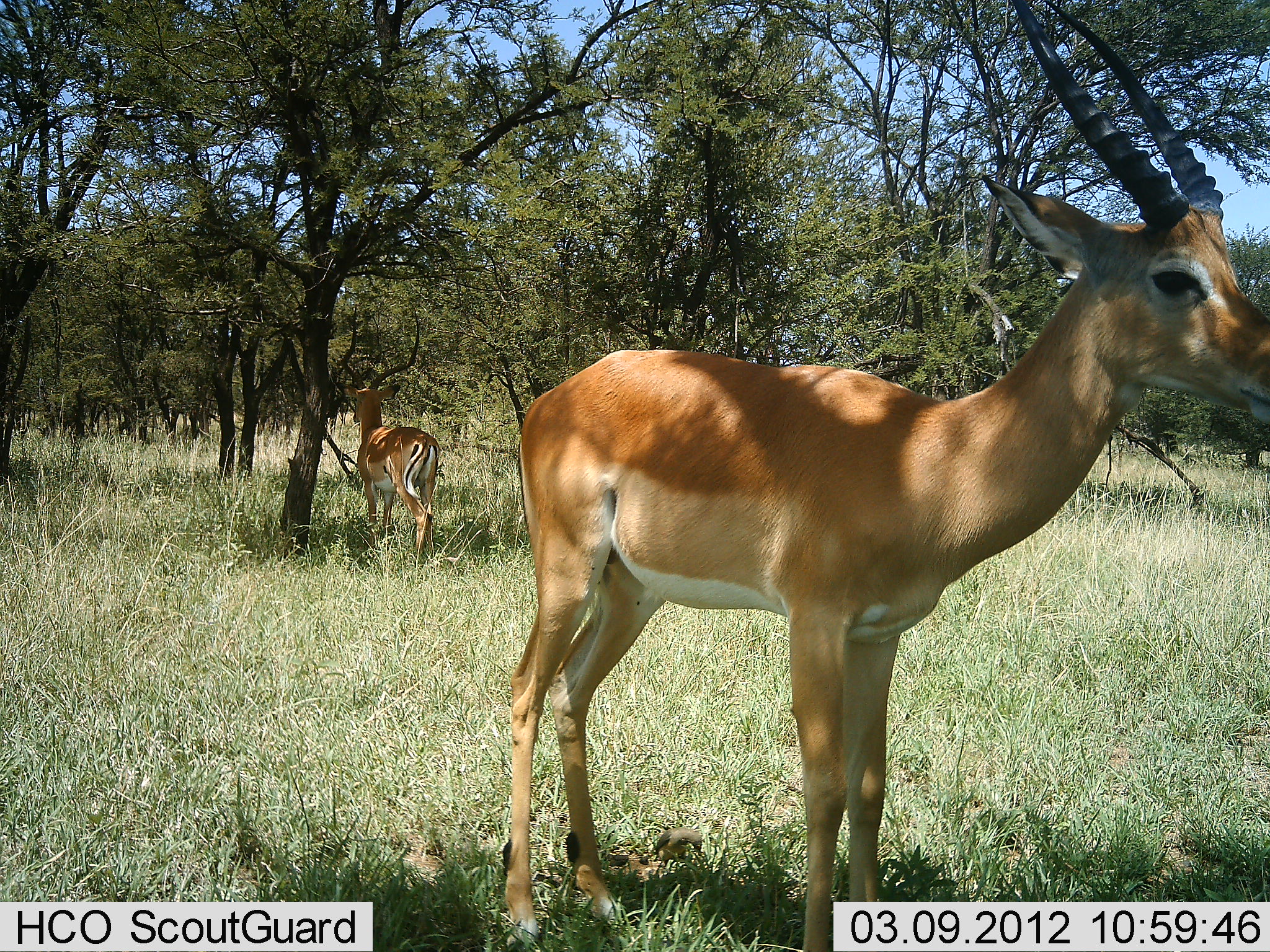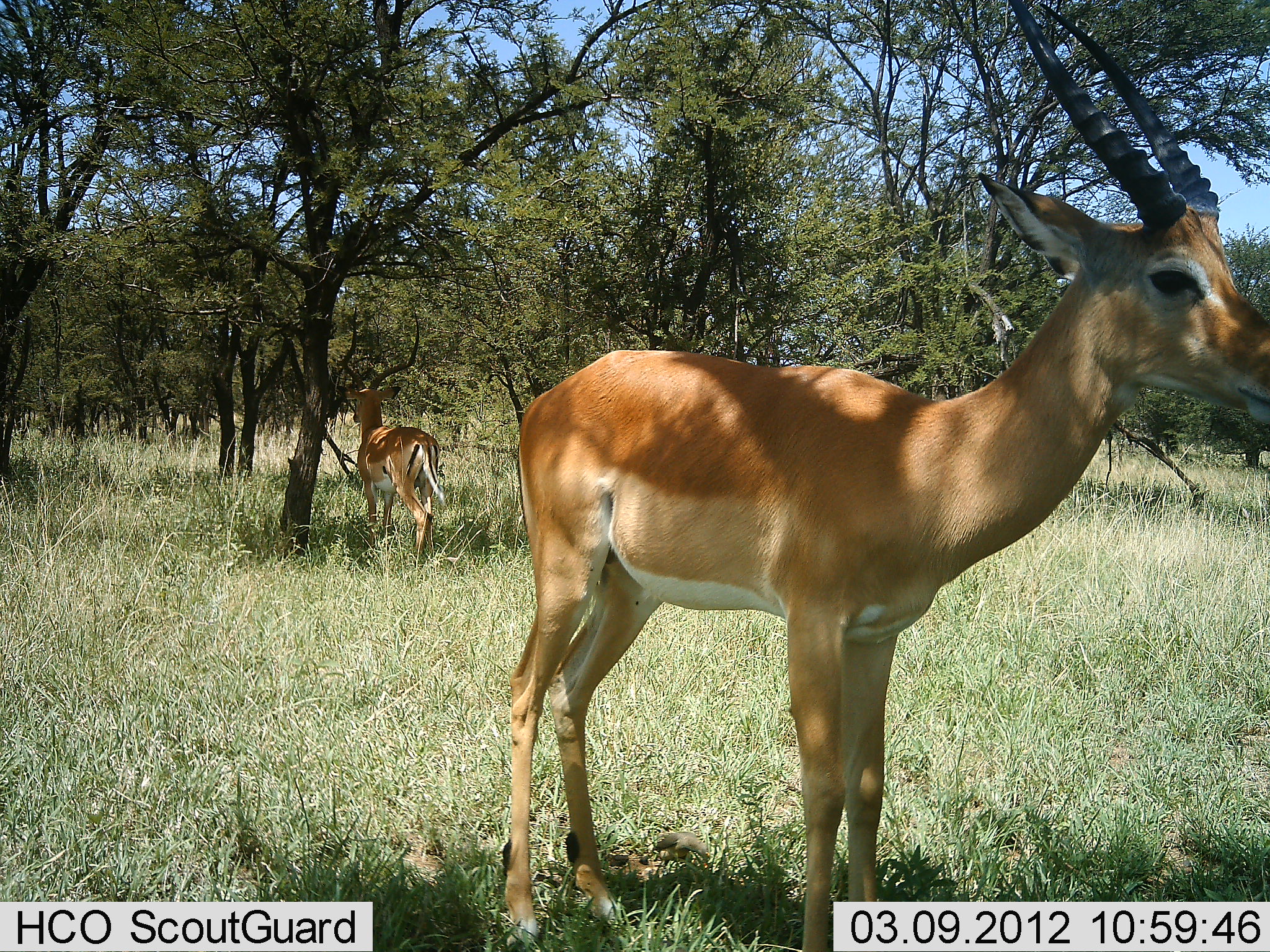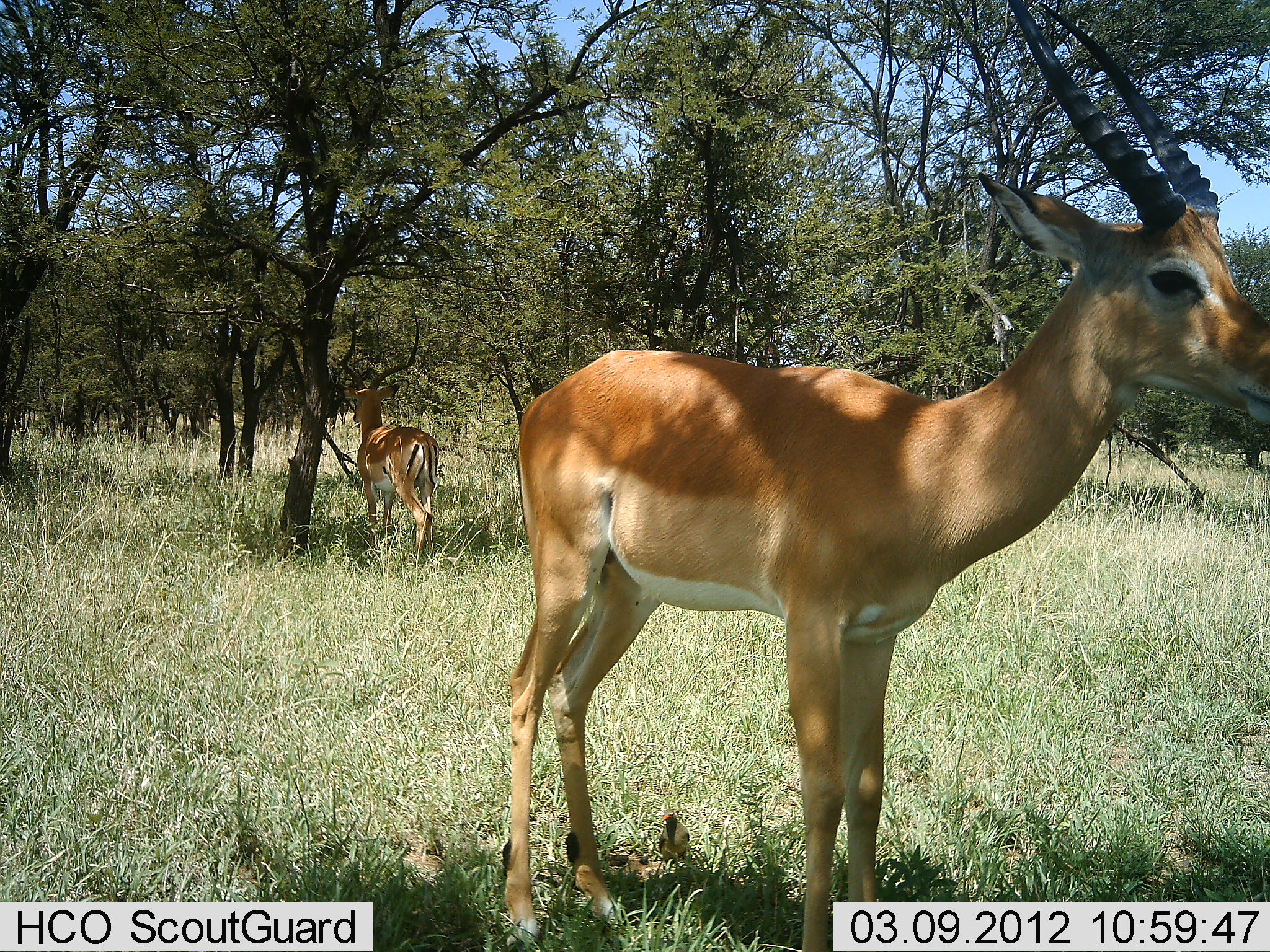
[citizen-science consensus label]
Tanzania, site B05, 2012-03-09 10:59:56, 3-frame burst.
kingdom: Animalia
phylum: Chordata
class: Mammalia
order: Artiodactyla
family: Bovidae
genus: Aepyceros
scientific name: Aepyceros melampus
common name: impala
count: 2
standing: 100%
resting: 0%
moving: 0%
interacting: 0%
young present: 0%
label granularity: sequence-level